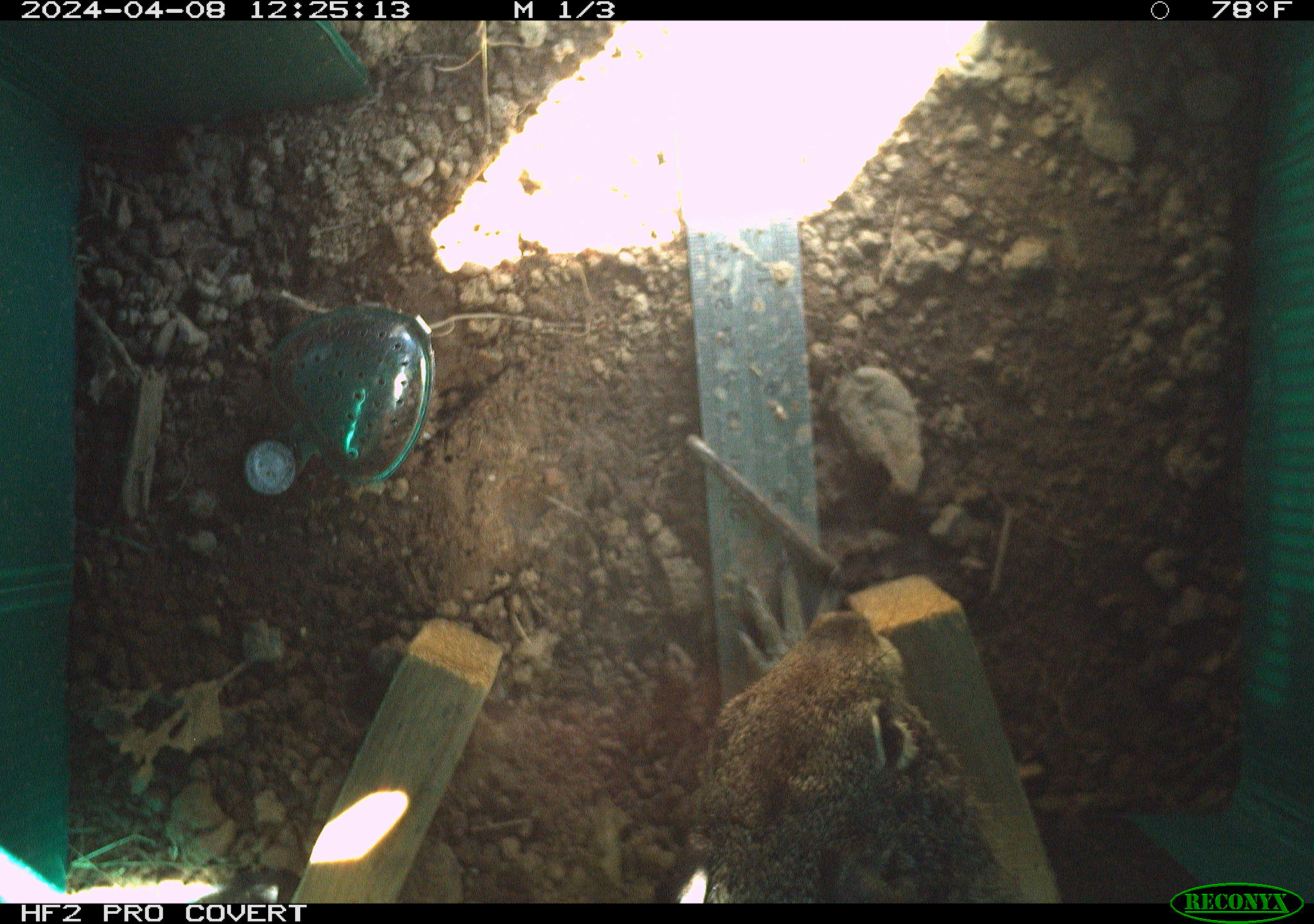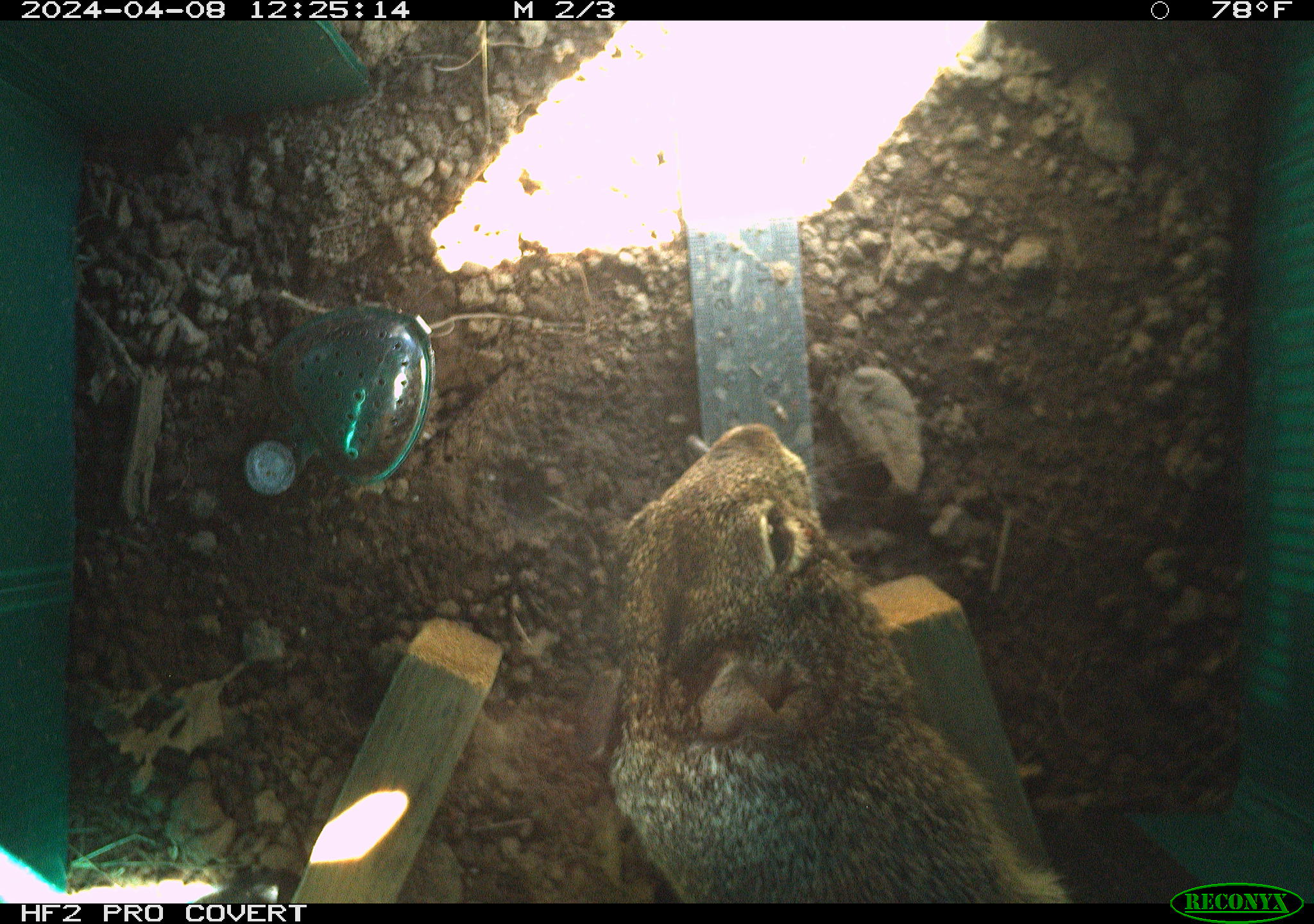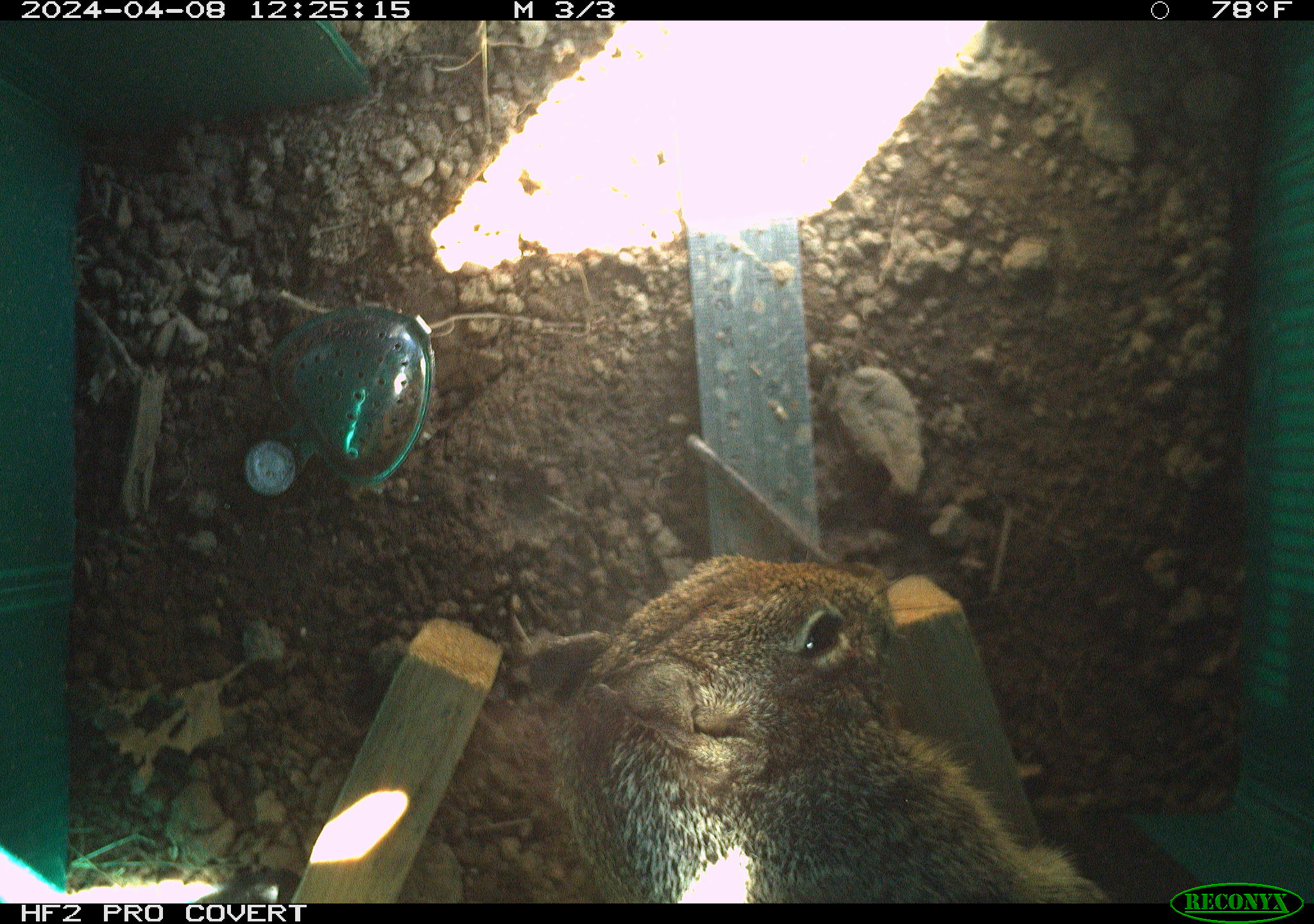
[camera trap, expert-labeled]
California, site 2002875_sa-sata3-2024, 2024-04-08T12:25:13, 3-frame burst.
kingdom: Animalia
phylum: Chordata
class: Mammalia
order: Rodentia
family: Sciuridae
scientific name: Sciuridae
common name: squirrels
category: sciuridae family